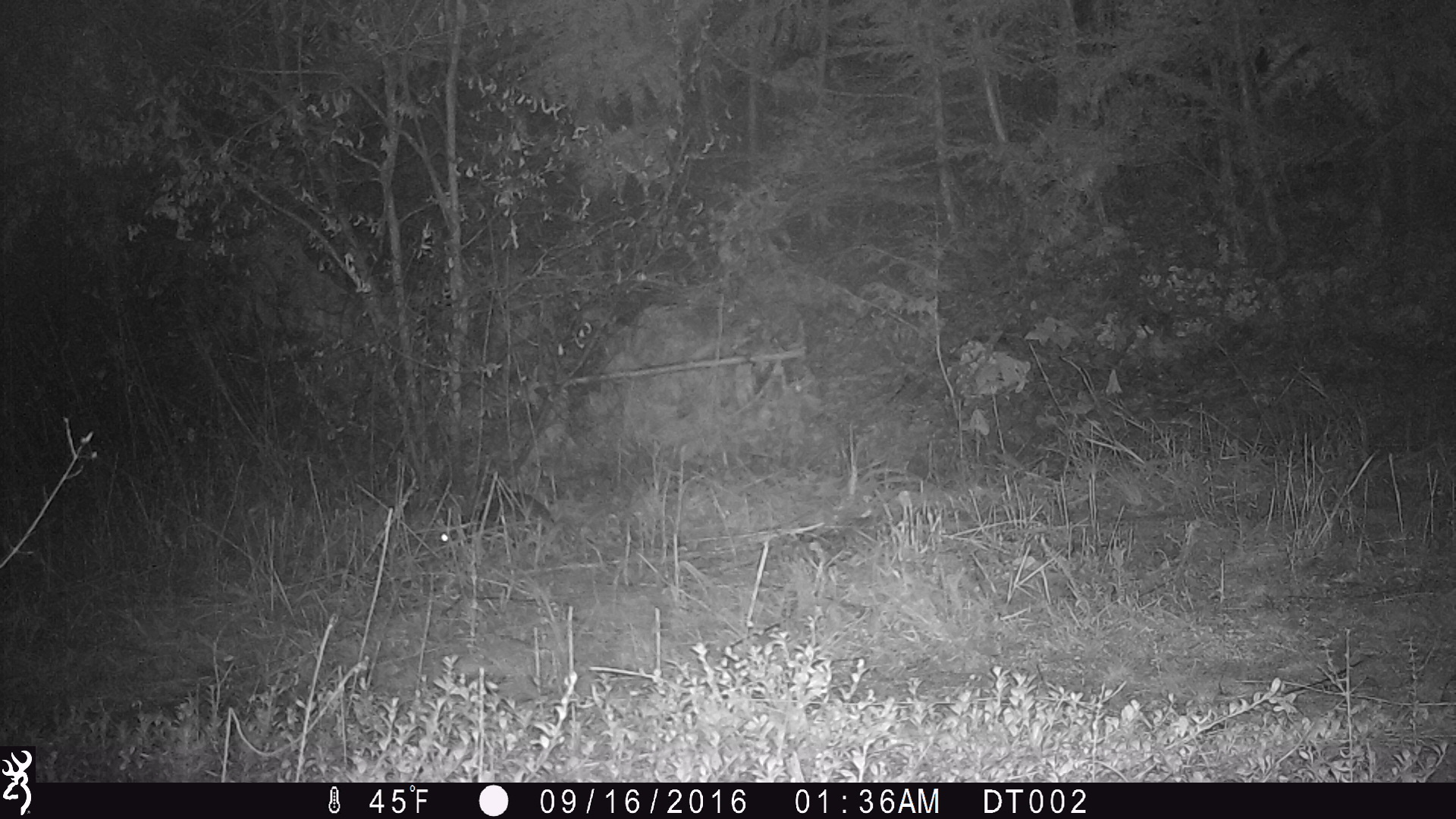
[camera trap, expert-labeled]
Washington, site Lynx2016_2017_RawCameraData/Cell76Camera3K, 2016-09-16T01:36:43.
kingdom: Animalia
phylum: Chordata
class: Mammalia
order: Lagomorpha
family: Leporidae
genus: Lepus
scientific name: Lepus americanus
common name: snowshoe hare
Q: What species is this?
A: Lepus americanus (snowshoe hare).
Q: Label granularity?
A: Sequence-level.